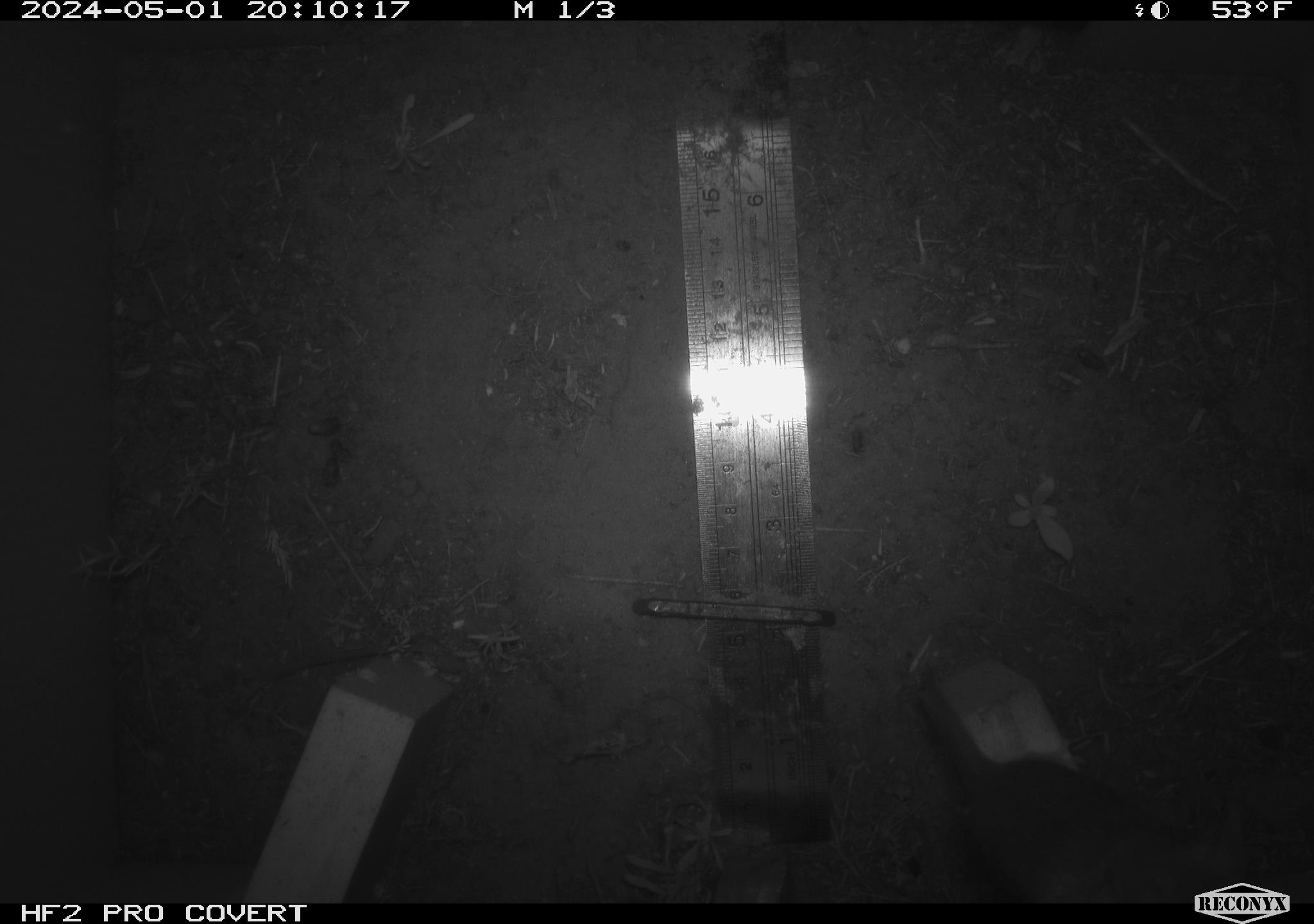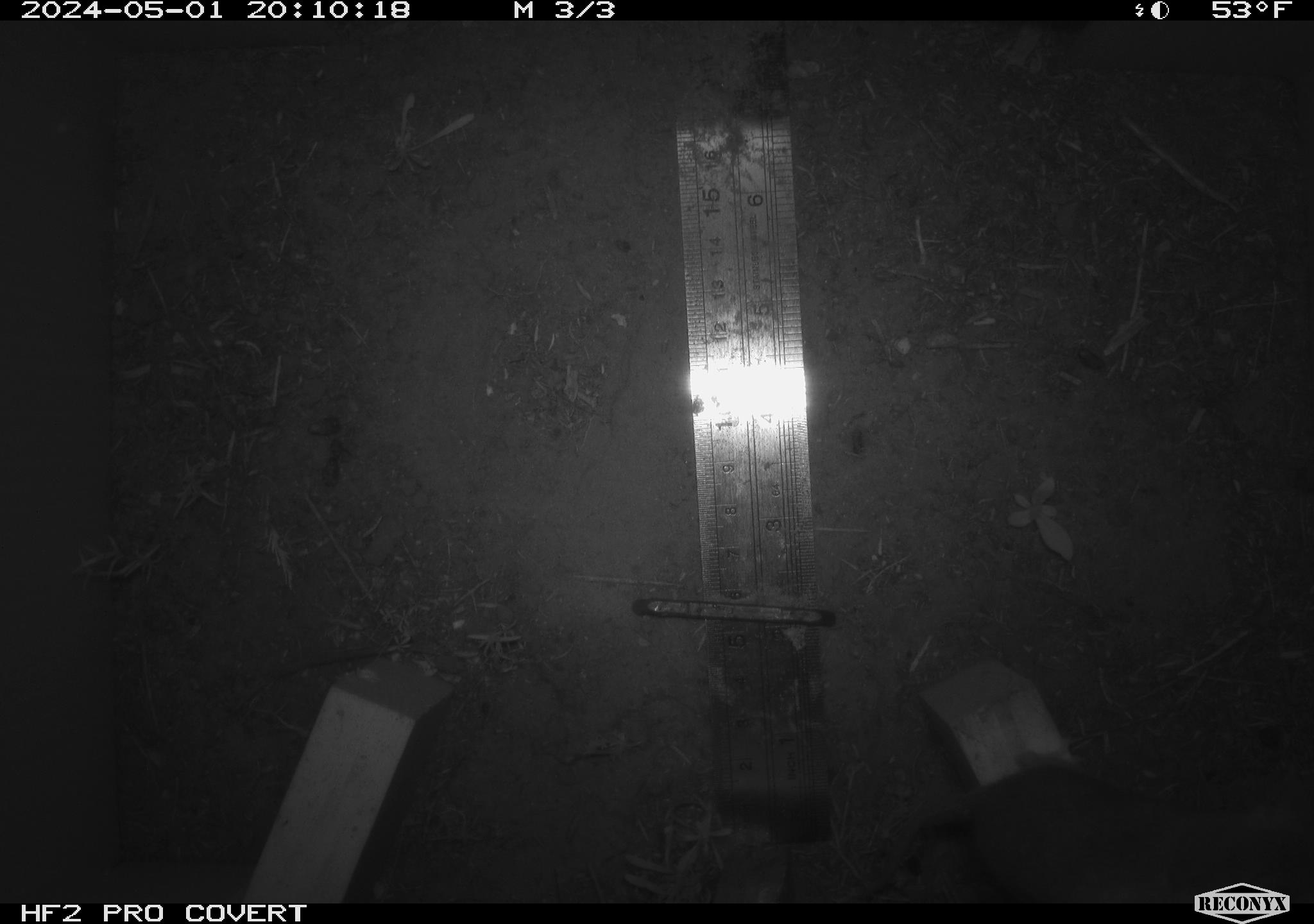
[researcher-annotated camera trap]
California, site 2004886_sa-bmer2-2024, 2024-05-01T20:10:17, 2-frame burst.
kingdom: Animalia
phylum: Chordata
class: Mammalia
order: Rodentia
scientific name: Rodentia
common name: mouse species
Mouse species (Rodentia).